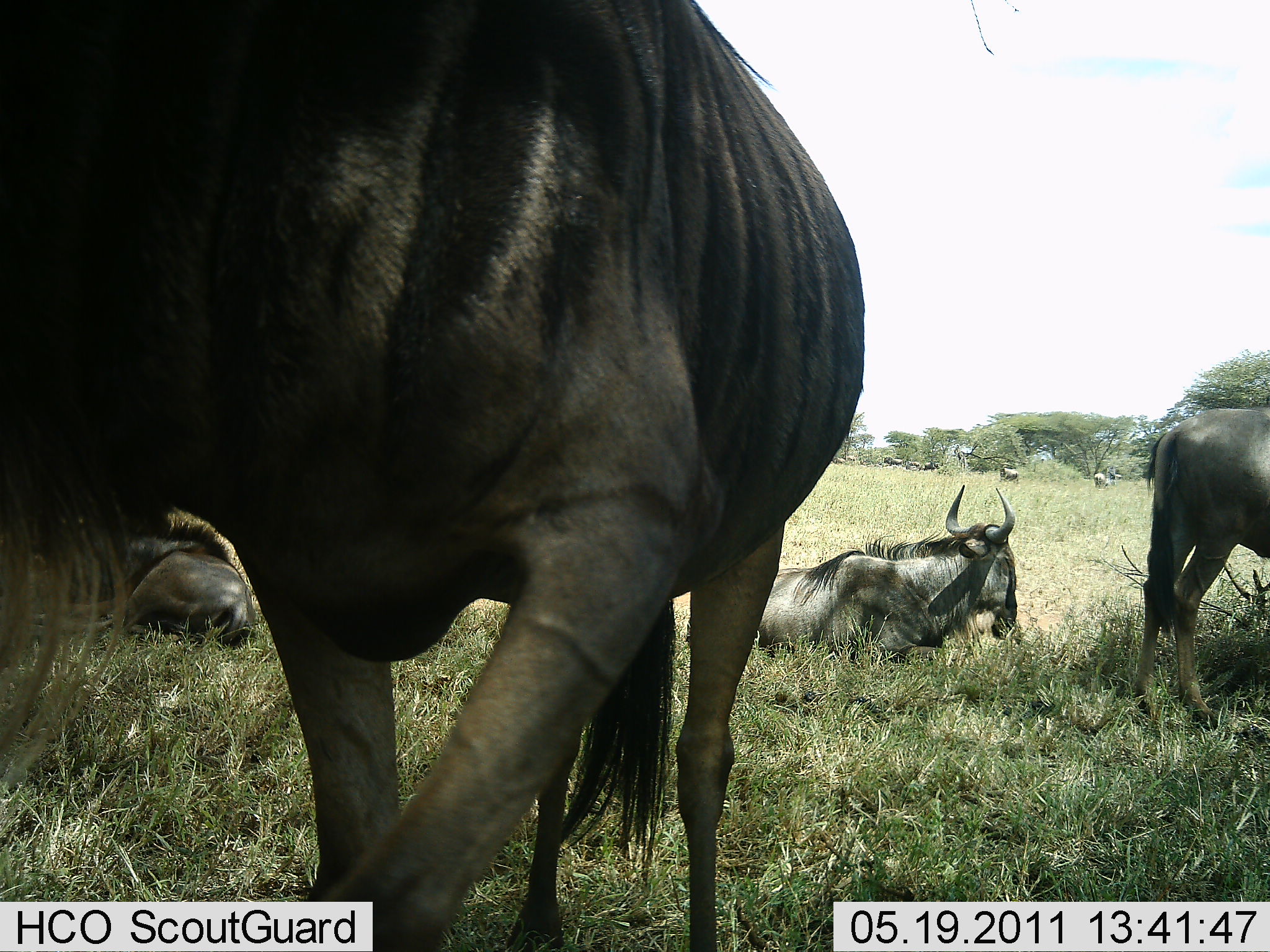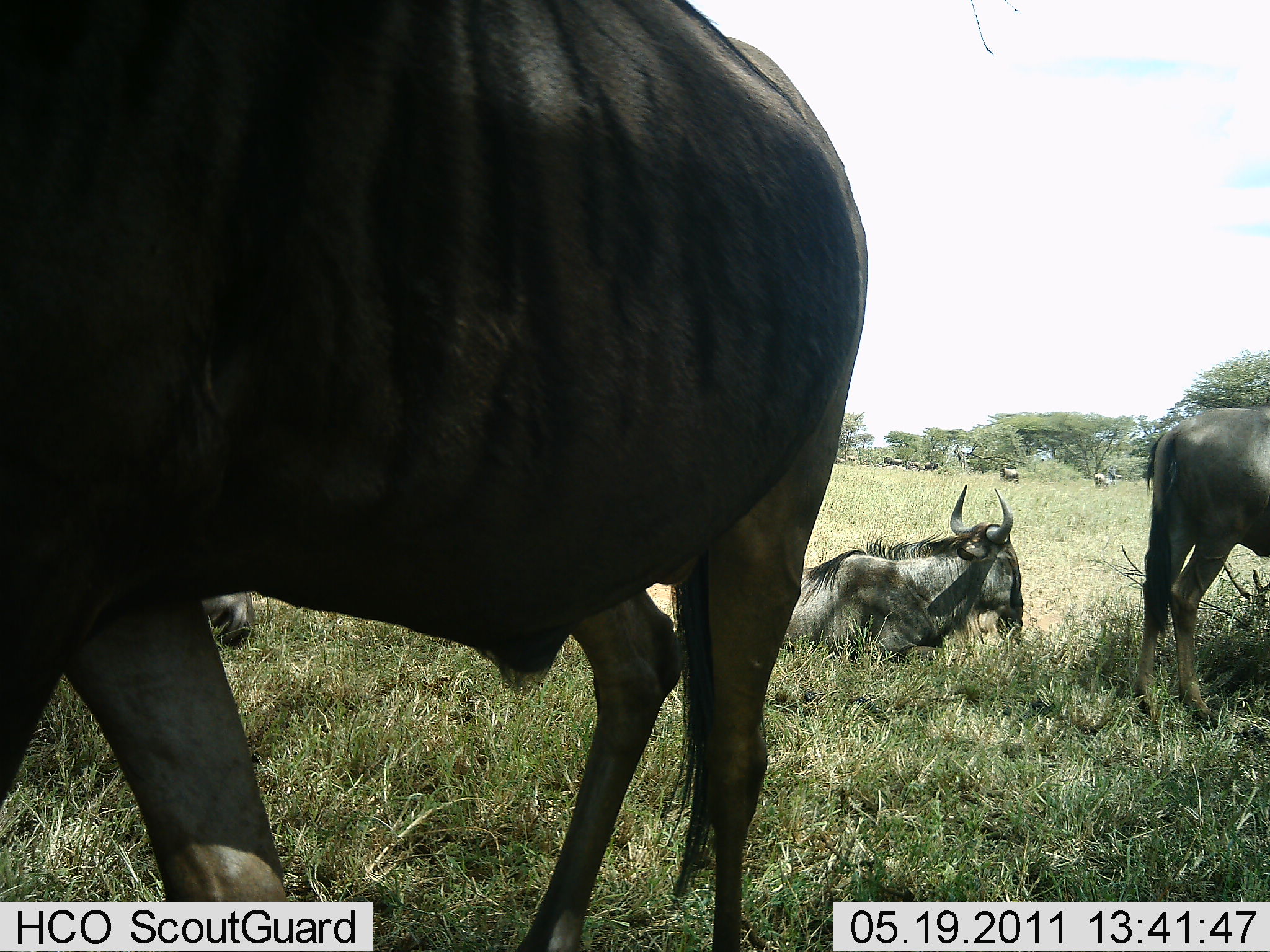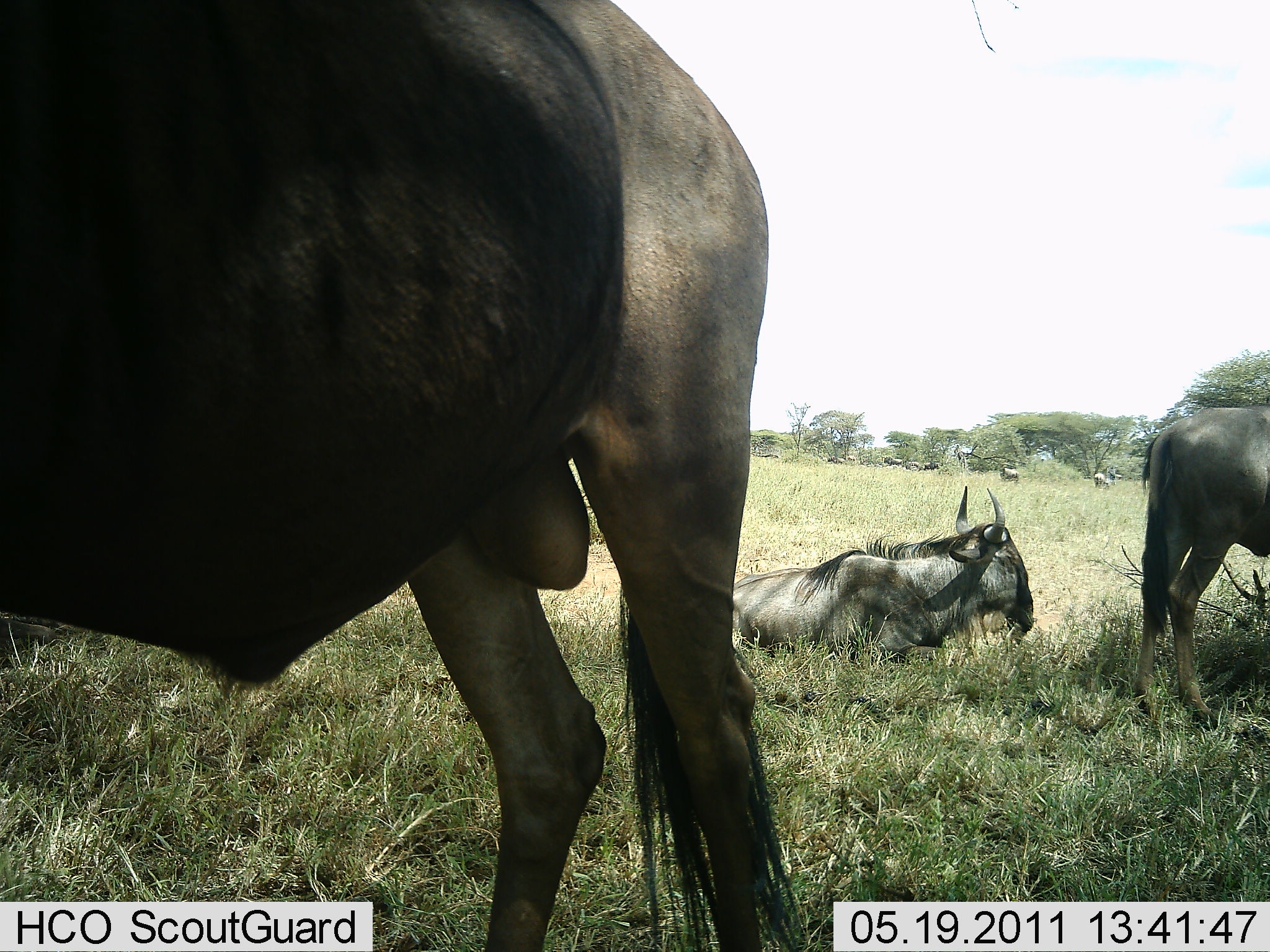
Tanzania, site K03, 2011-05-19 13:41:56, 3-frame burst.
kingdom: Animalia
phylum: Chordata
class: Mammalia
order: Artiodactyla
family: Bovidae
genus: Connochaetes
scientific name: Connochaetes taurinus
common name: blue wildebeest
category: wildebeest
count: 4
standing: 80%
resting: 100%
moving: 10%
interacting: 0%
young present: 0%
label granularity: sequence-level